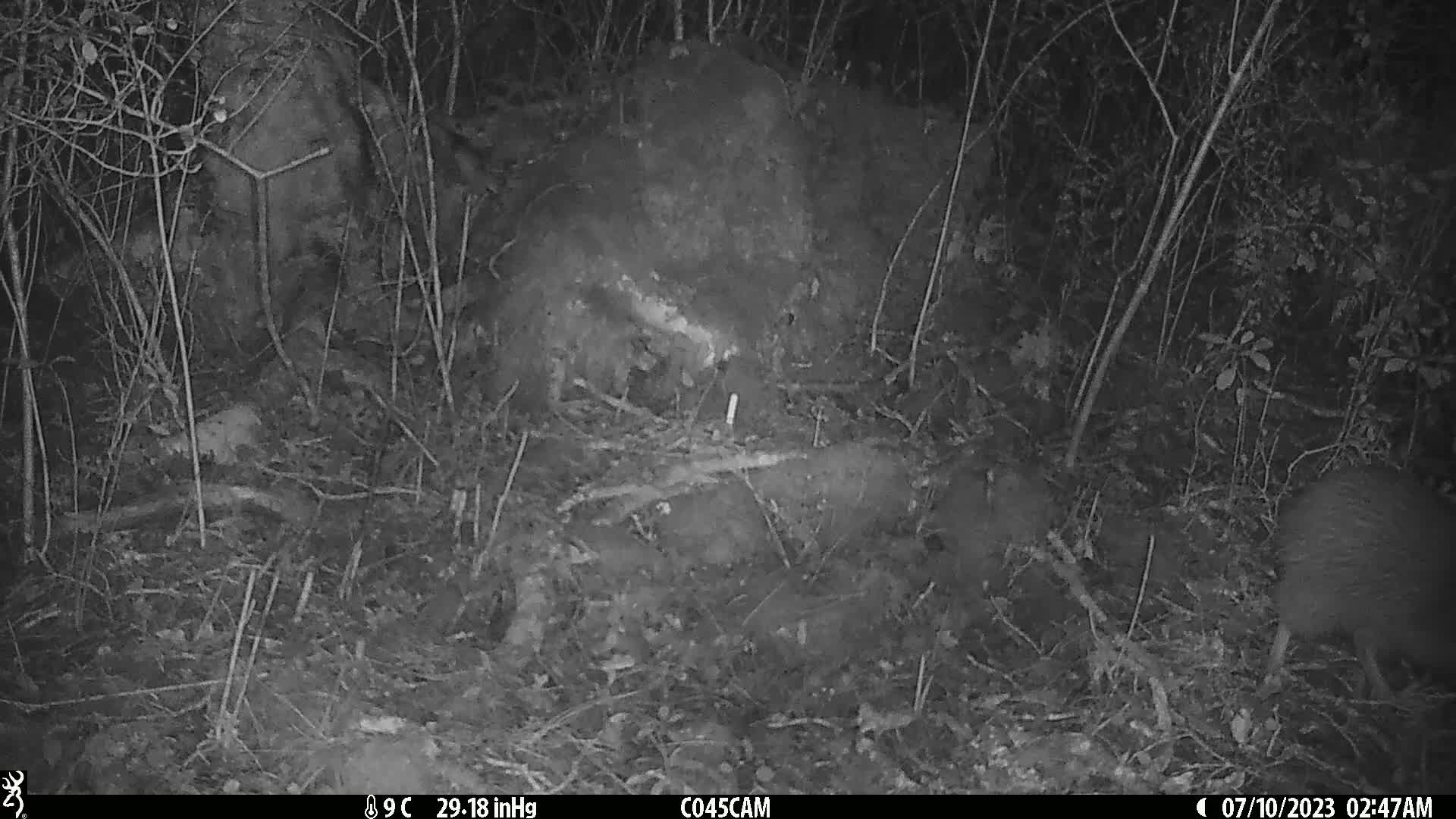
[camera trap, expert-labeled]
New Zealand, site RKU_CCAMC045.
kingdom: Animalia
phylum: Chordata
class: Aves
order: Apterygiformes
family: Apterygidae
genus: Apteryx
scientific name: Apteryx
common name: kiwi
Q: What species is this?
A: Kiwi (Apteryx).